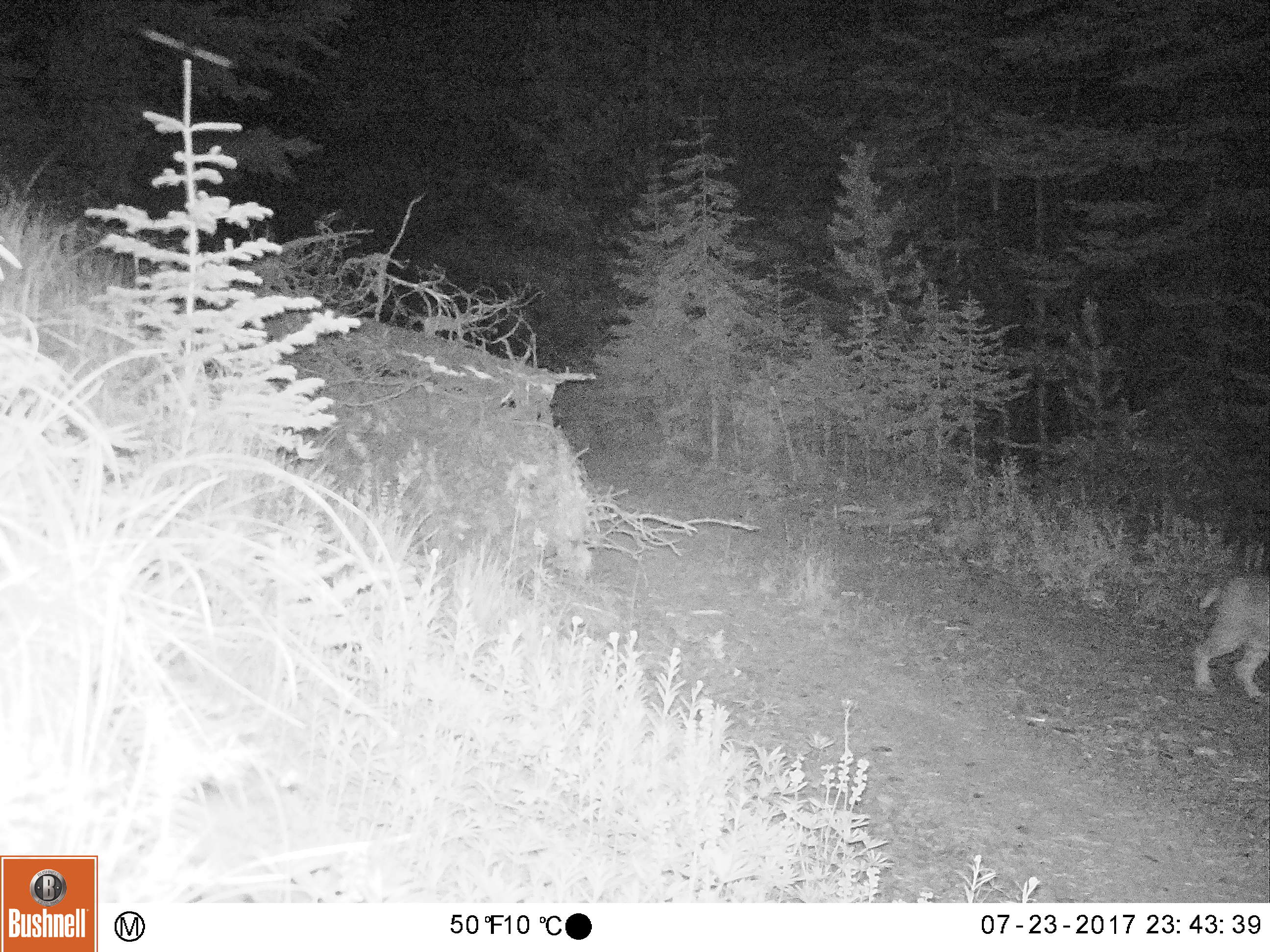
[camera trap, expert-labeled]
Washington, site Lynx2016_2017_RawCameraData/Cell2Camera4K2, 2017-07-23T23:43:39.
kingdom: Animalia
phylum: Chordata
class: Mammalia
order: Carnivora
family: Felidae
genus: Lynx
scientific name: Lynx rufus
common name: bobcat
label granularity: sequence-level